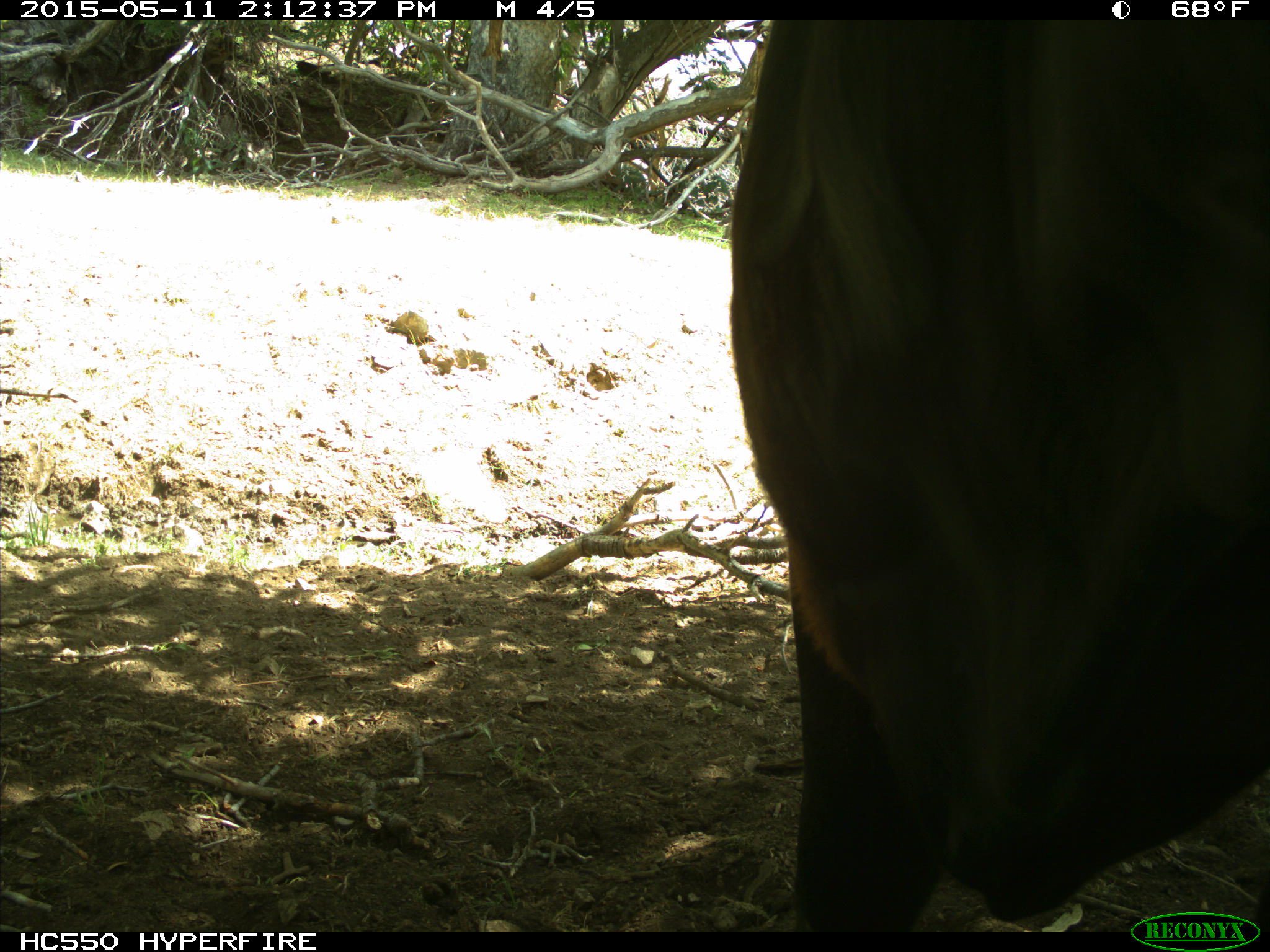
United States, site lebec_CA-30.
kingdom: Animalia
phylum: Chordata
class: Mammalia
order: Artiodactyla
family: Bovidae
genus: Bos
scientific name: Bos taurus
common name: domestic cow